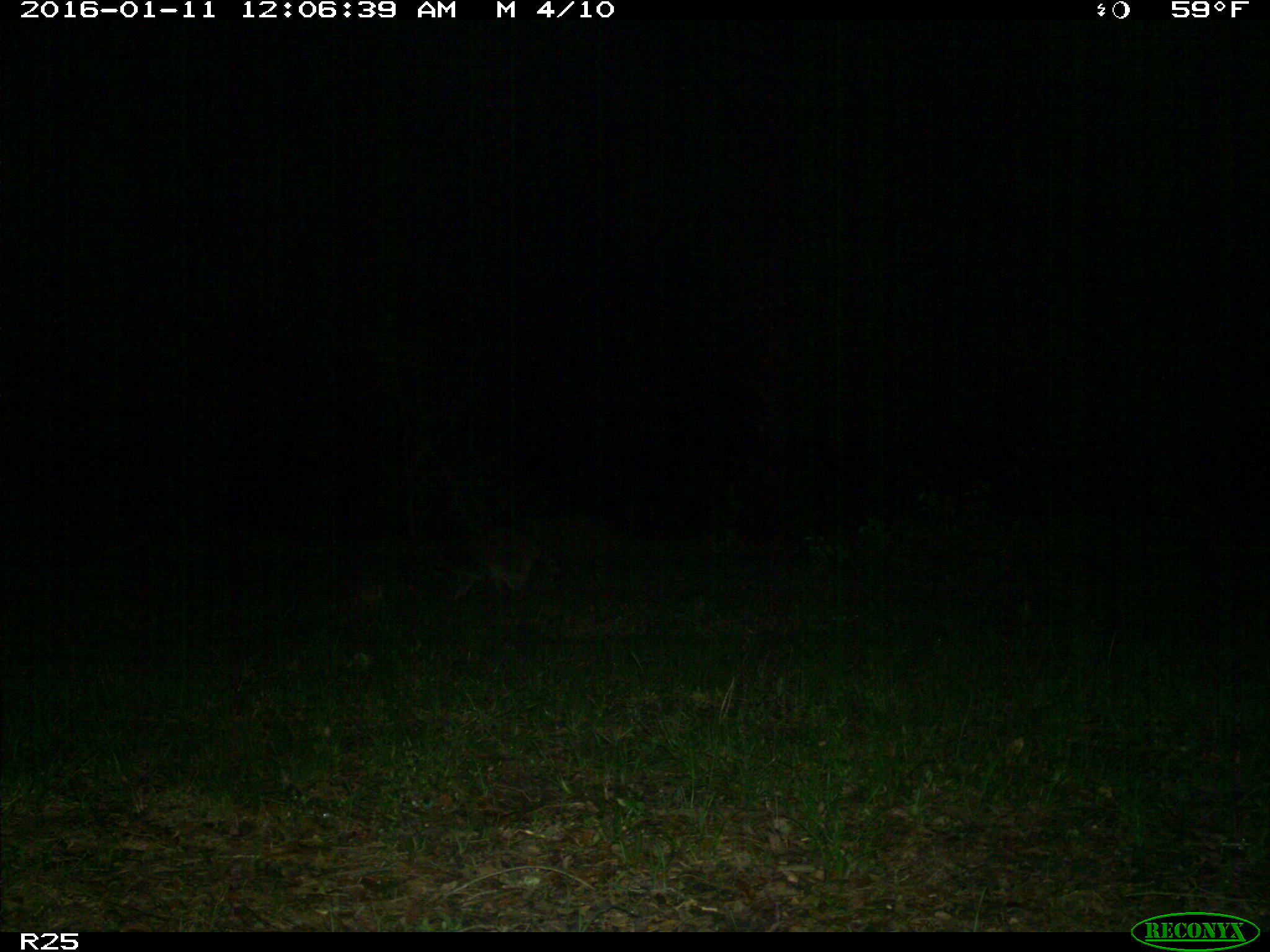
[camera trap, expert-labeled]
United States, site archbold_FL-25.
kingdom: Animalia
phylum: Chordata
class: Mammalia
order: Carnivora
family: Procyonidae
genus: Procyon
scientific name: Procyon lotor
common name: common raccoon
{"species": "Procyon lotor (common raccoon)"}